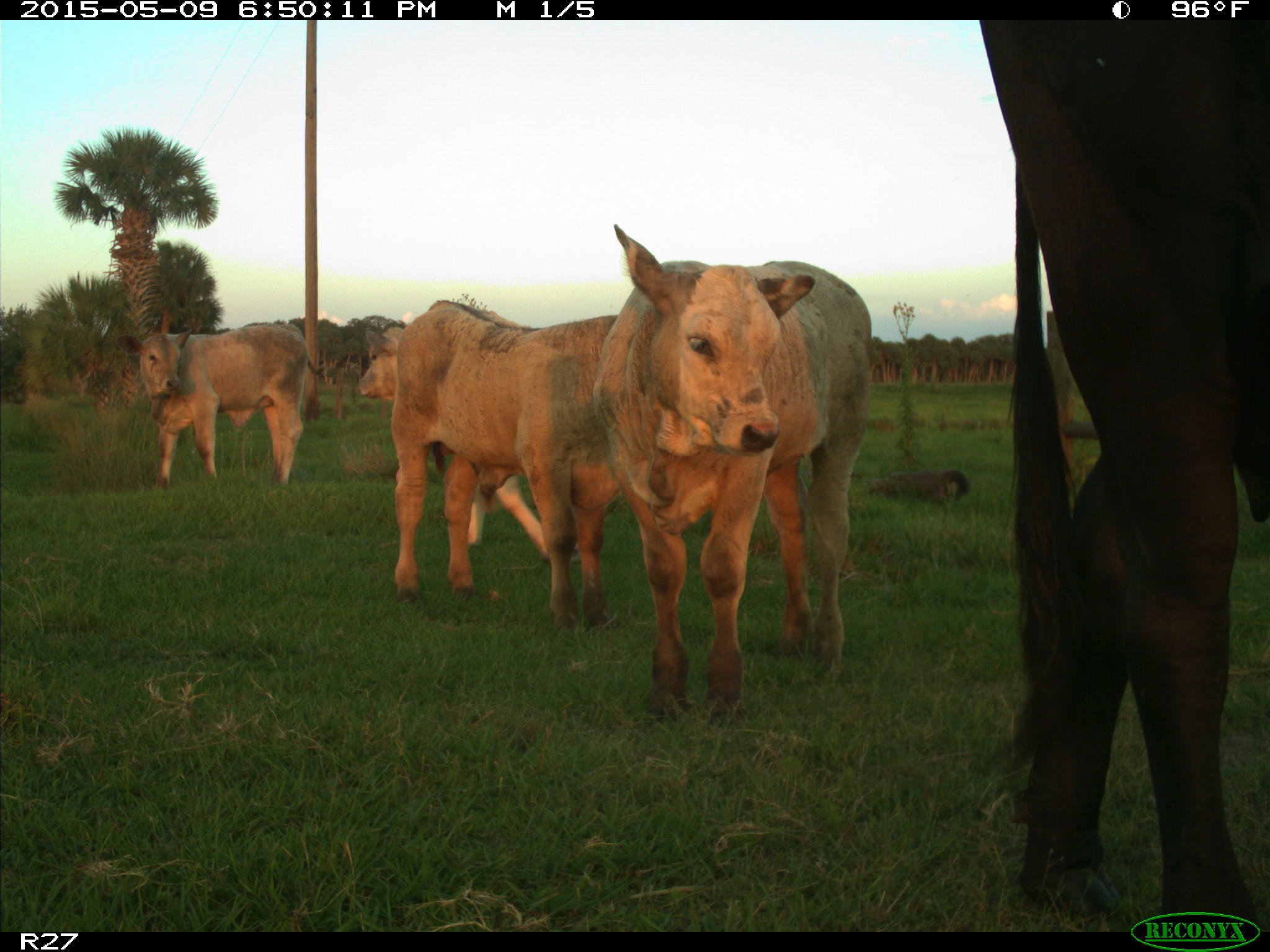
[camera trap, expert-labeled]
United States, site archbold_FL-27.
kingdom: Animalia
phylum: Chordata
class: Mammalia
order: Artiodactyla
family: Bovidae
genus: Bos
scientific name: Bos taurus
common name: domestic cow